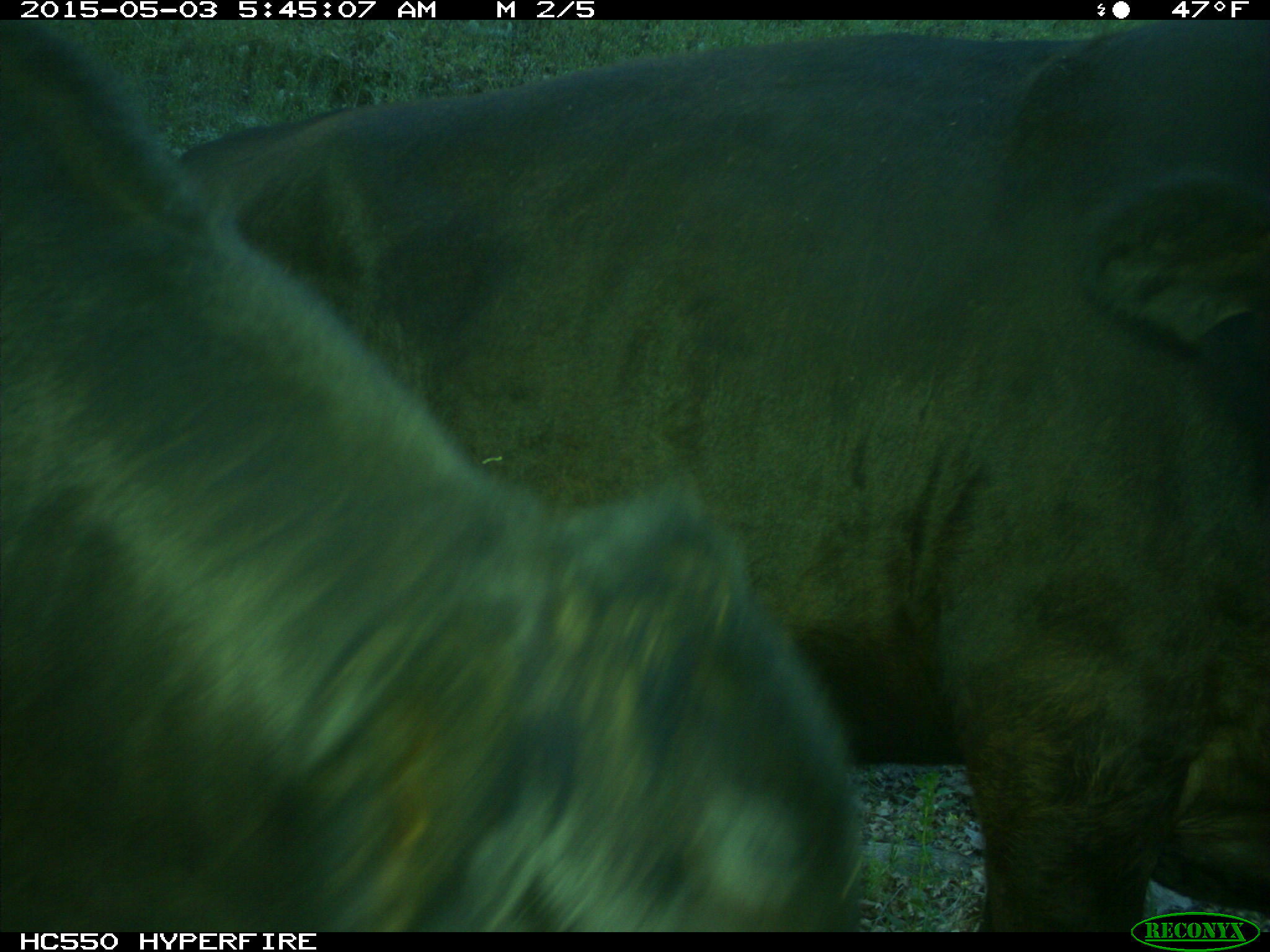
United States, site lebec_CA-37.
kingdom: Animalia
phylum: Chordata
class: Mammalia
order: Artiodactyla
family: Bovidae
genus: Bos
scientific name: Bos taurus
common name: domestic cow